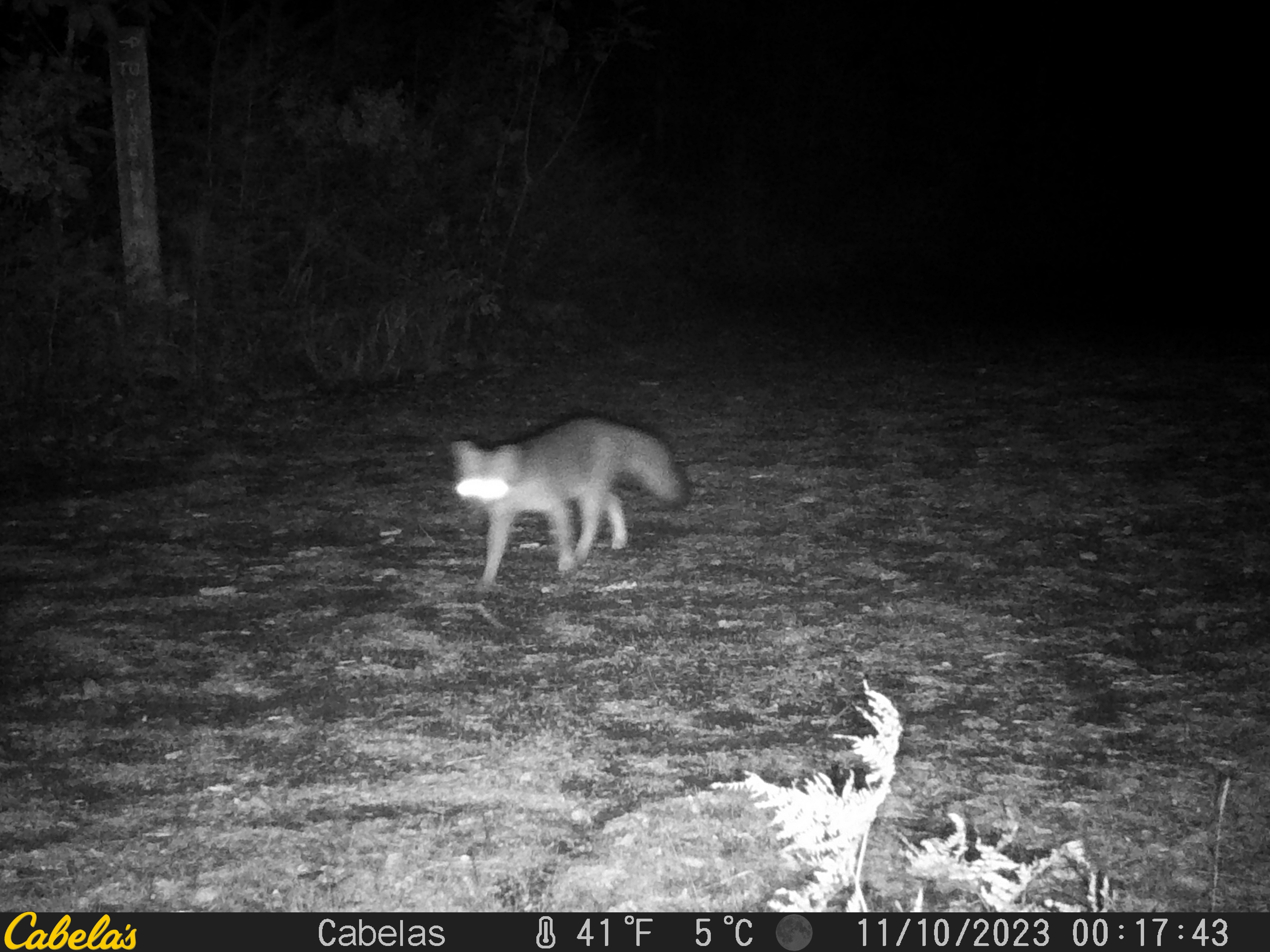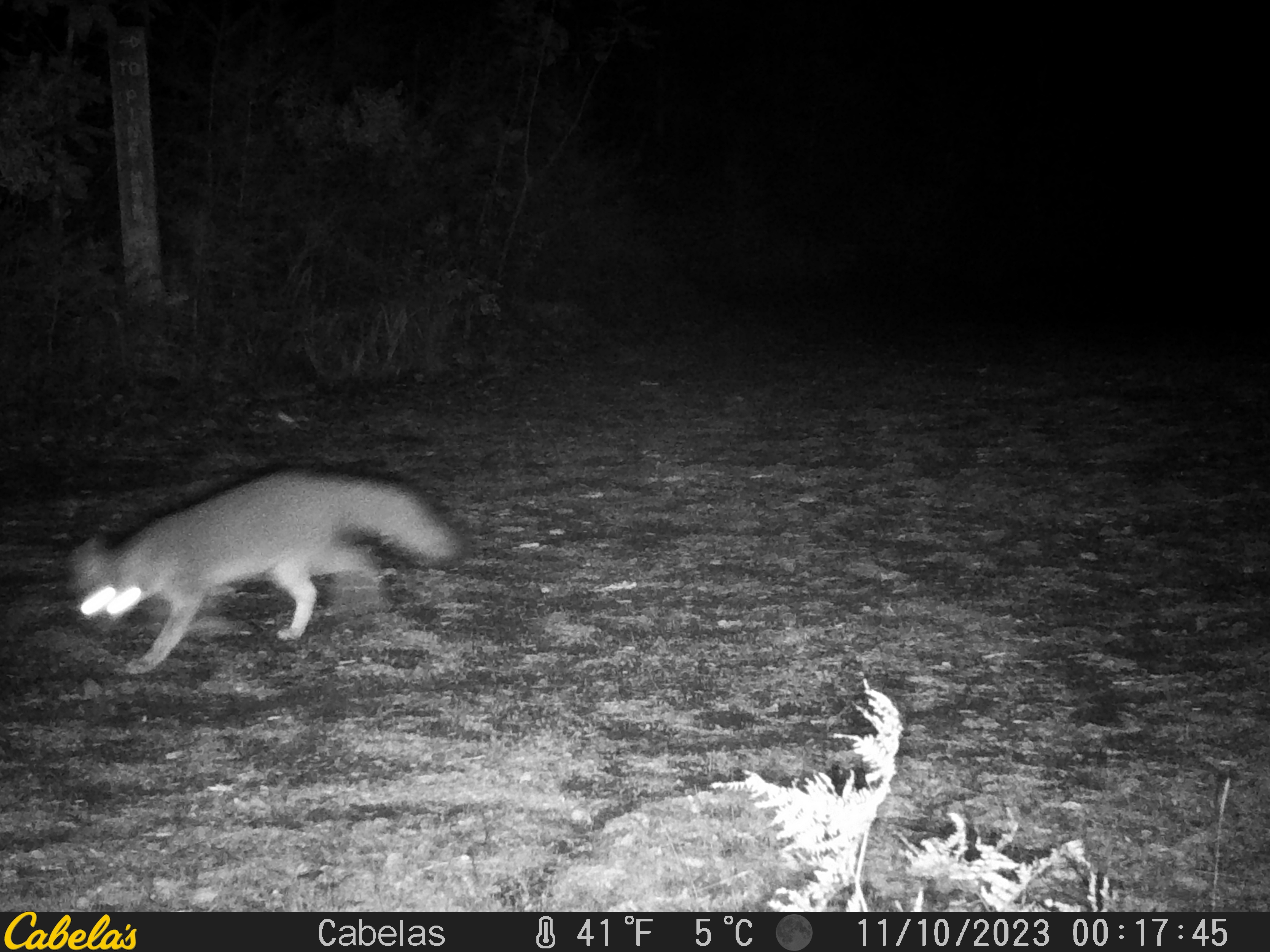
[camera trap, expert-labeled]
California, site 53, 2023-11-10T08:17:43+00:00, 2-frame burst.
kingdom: Animalia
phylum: Chordata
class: Mammalia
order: Carnivora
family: Canidae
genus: Urocyon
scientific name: Urocyon cinereoargenteus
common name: gray fox